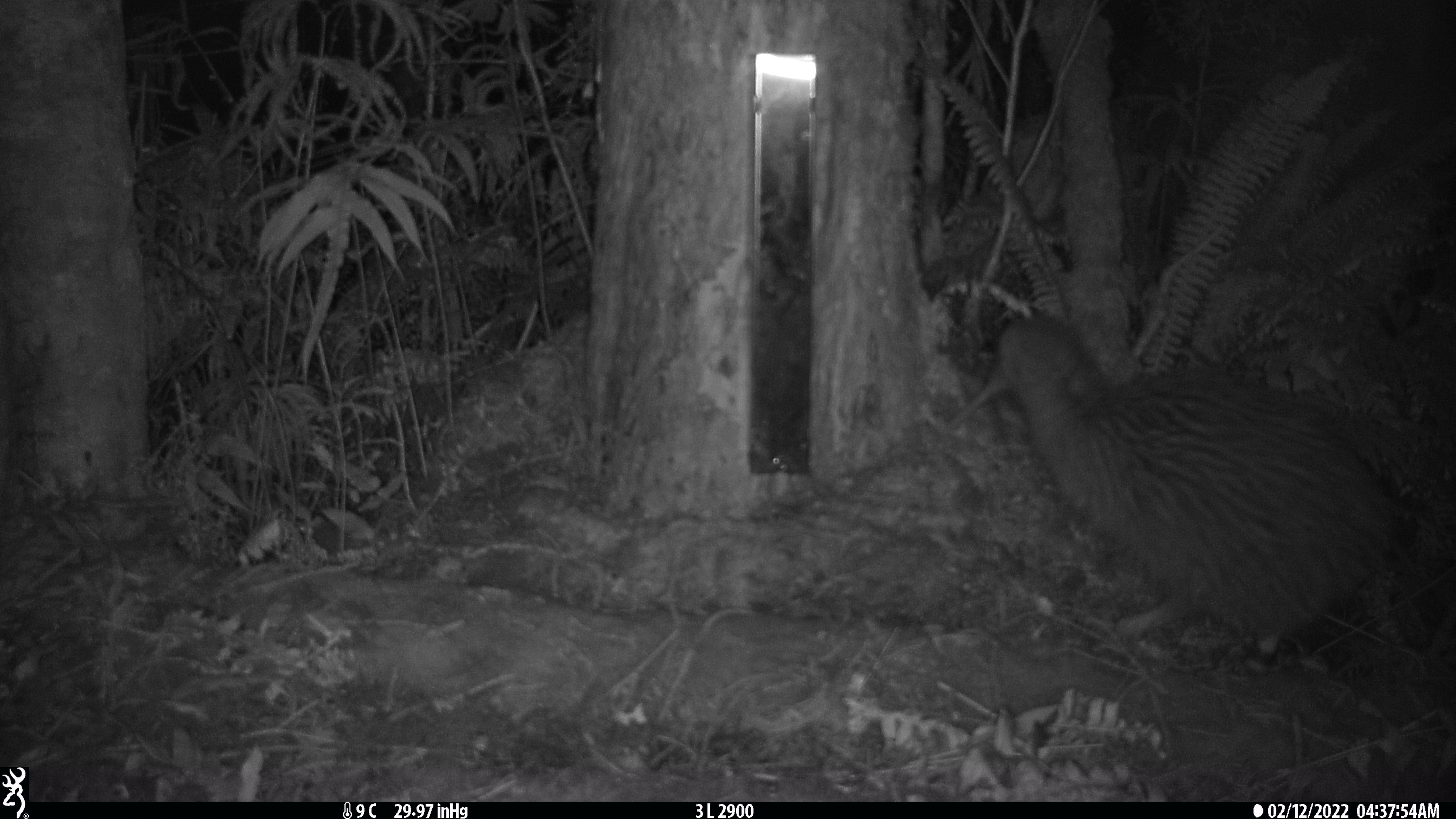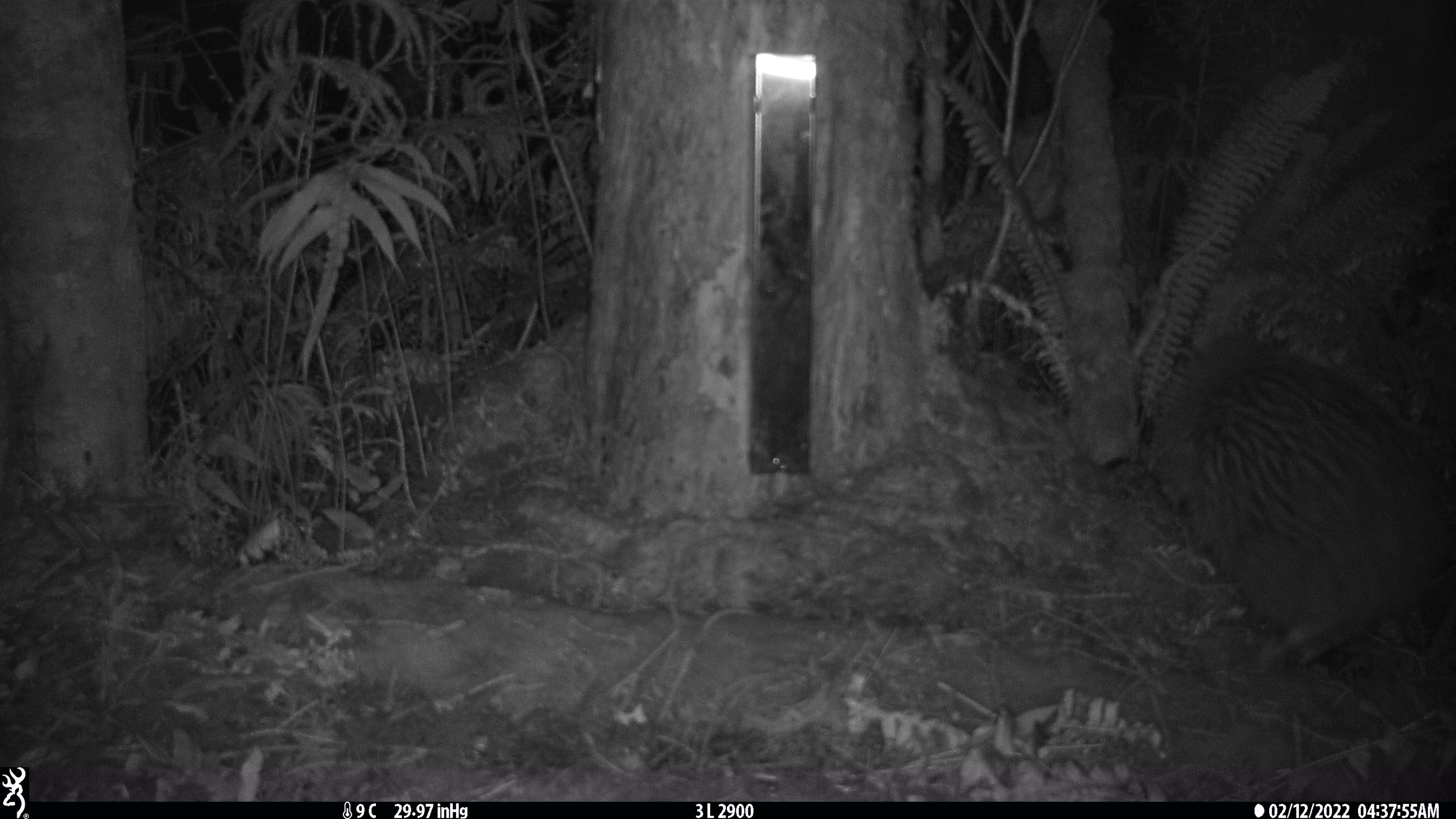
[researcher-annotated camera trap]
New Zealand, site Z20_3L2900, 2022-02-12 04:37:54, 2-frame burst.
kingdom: Animalia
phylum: Chordata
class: Aves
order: Apterygiformes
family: Apterygidae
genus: Apteryx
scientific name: Apteryx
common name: kiwi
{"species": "kiwi (Apteryx)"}